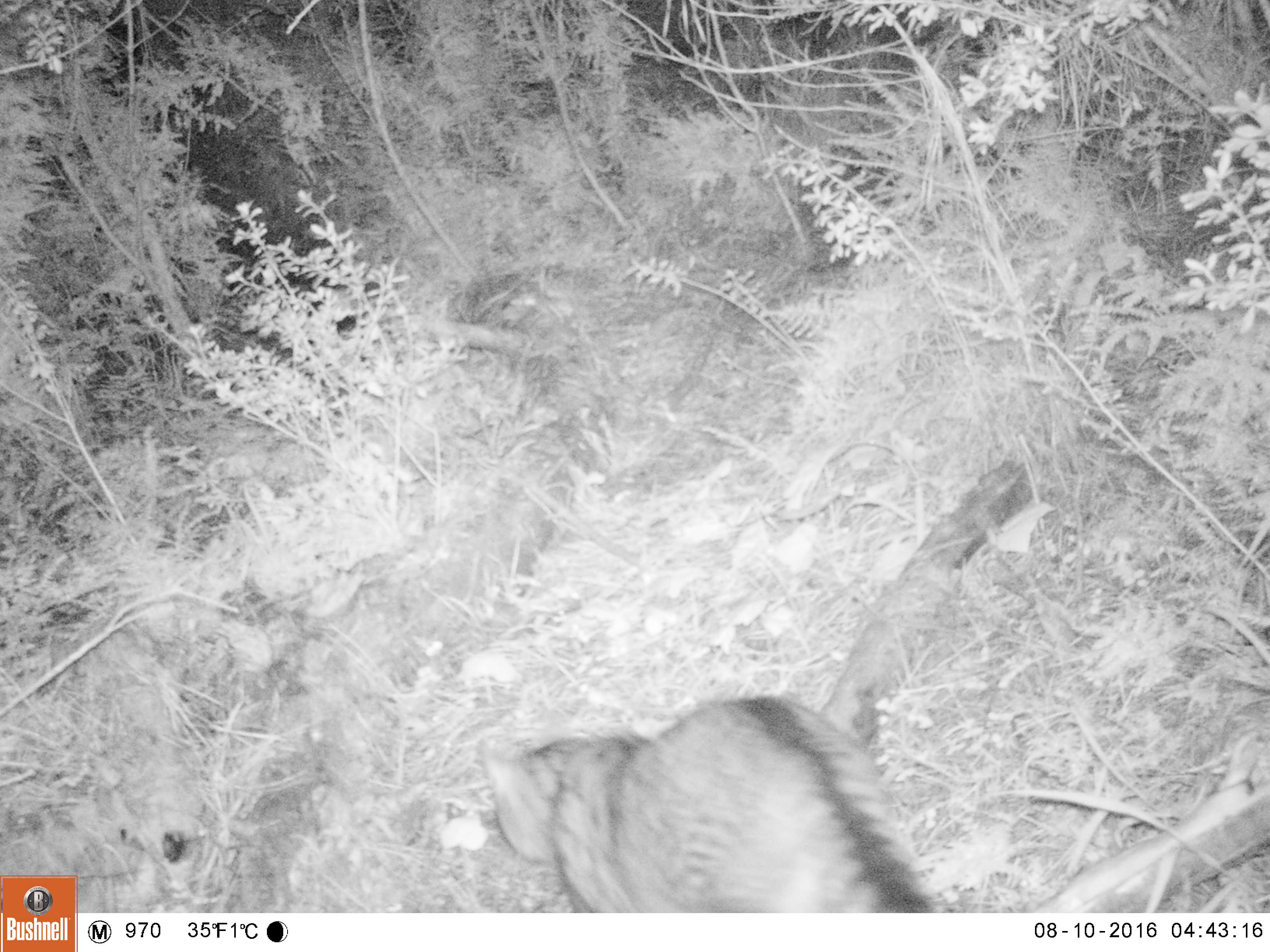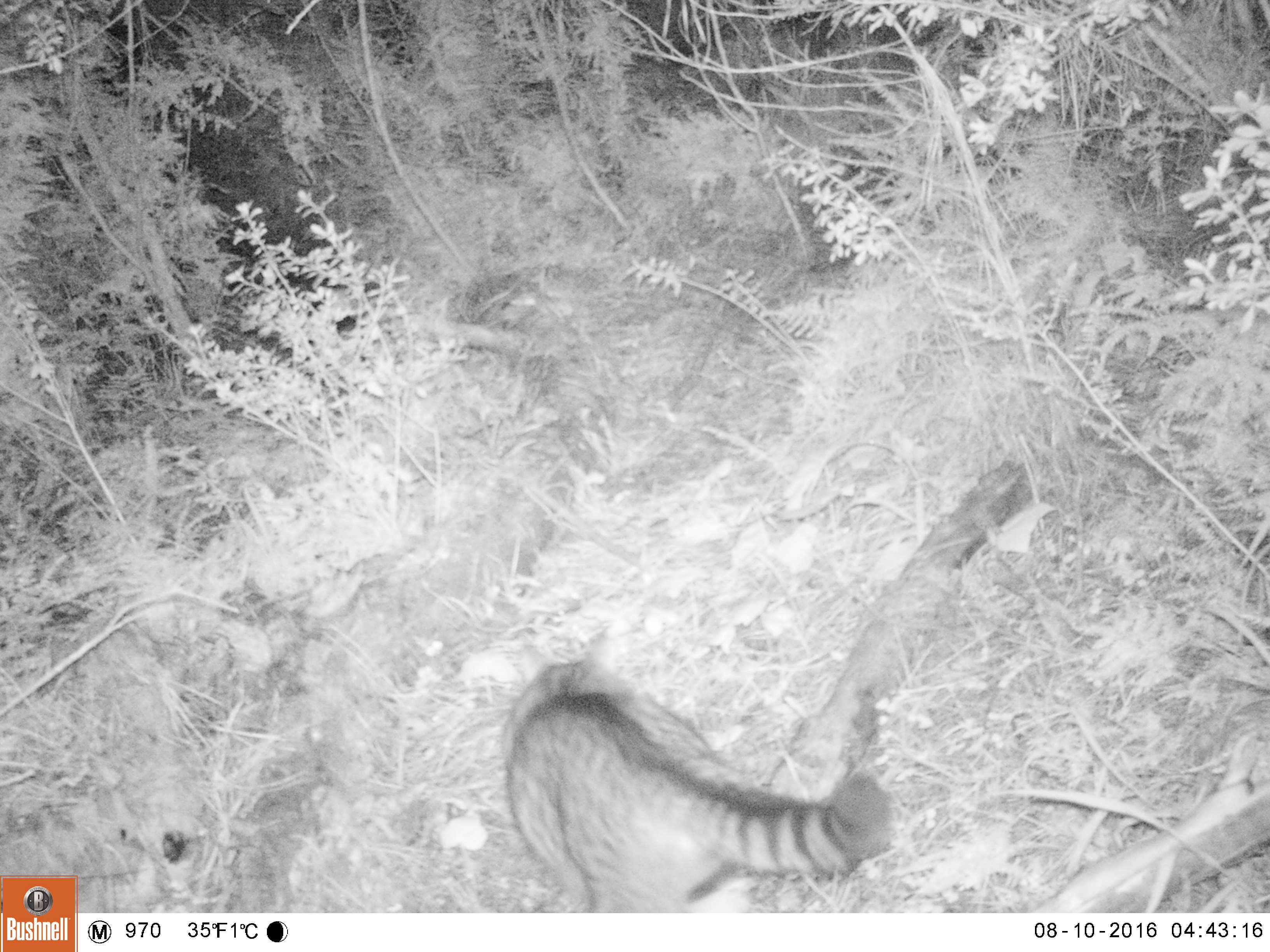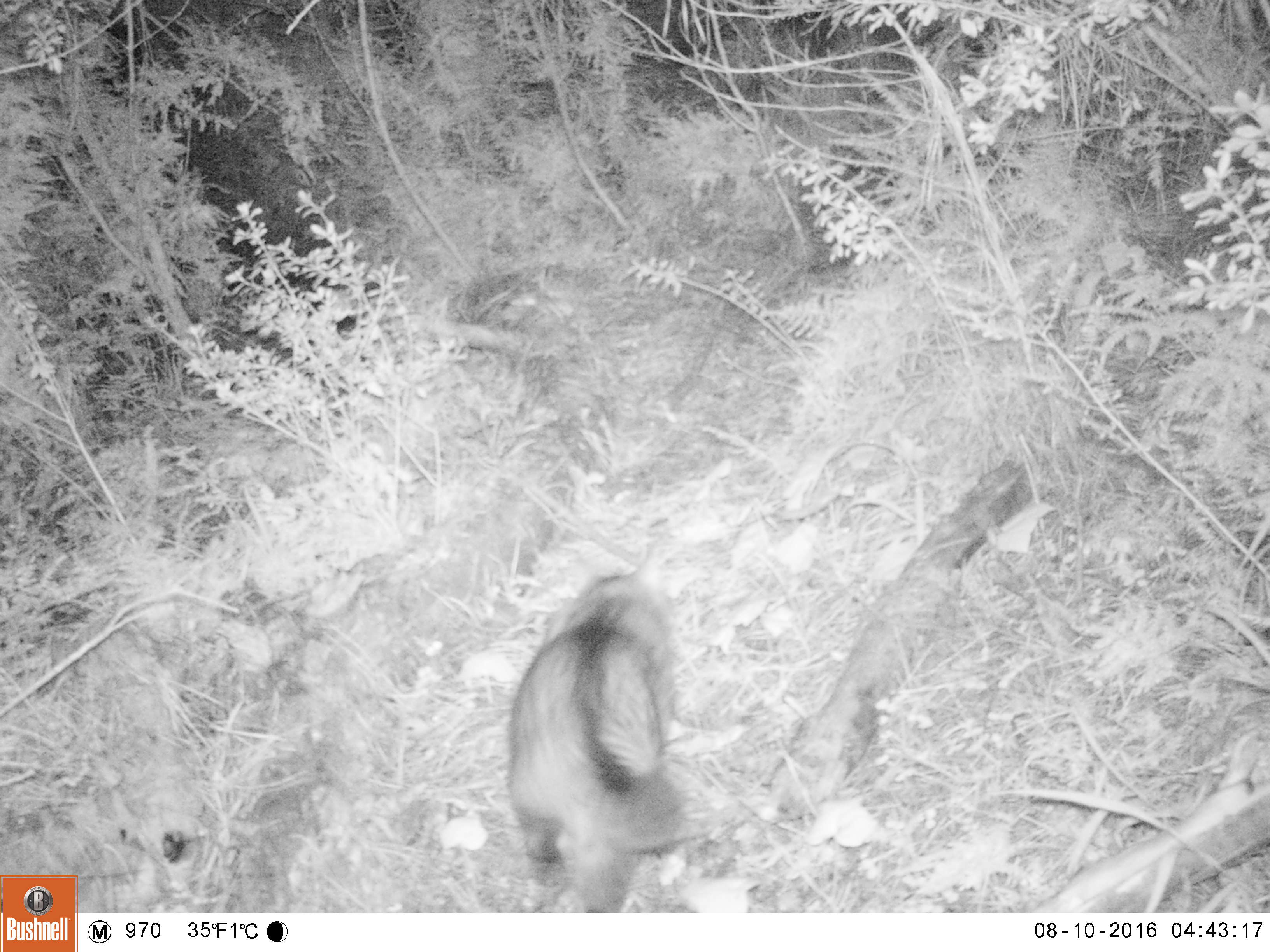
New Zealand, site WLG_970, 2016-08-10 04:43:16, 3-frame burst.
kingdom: Animalia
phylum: Chordata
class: Mammalia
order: Carnivora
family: Felidae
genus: Felis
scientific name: Felis catus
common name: domestic cat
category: cat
Cat (domestic cat) (Felis catus).